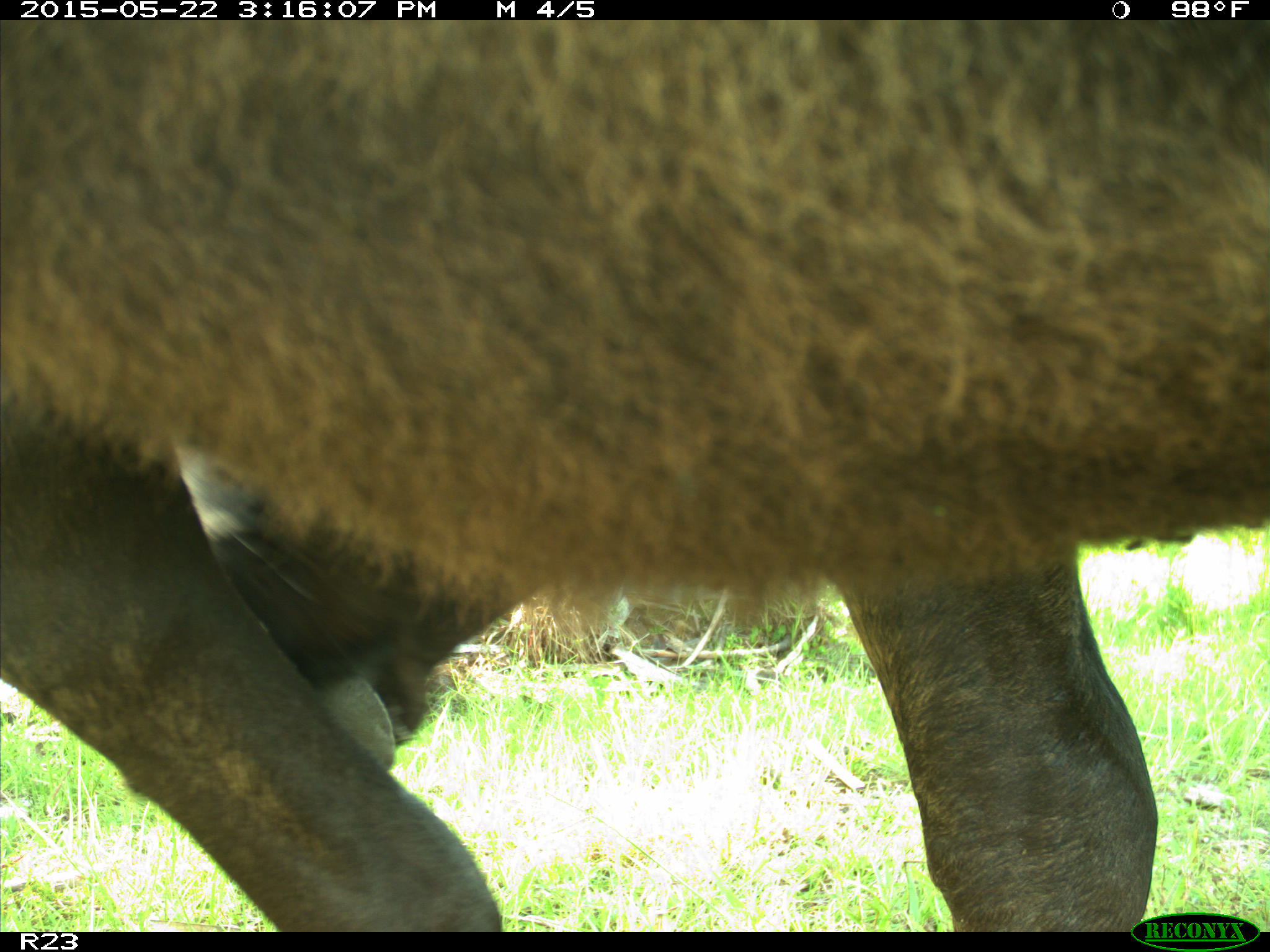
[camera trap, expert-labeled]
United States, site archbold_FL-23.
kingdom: Animalia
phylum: Chordata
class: Mammalia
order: Artiodactyla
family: Bovidae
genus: Bos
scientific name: Bos taurus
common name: domestic cow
Bos taurus (domestic cow).